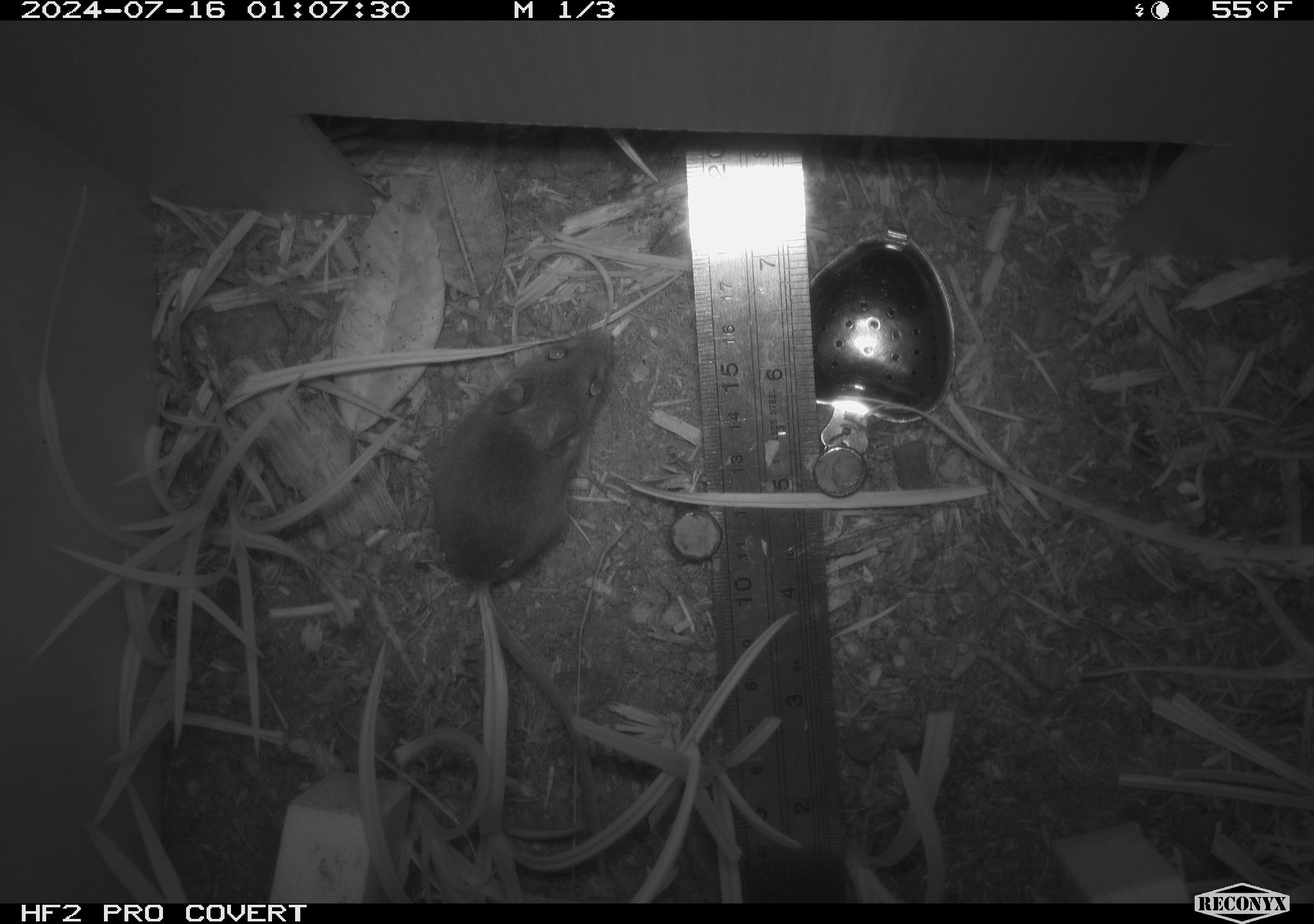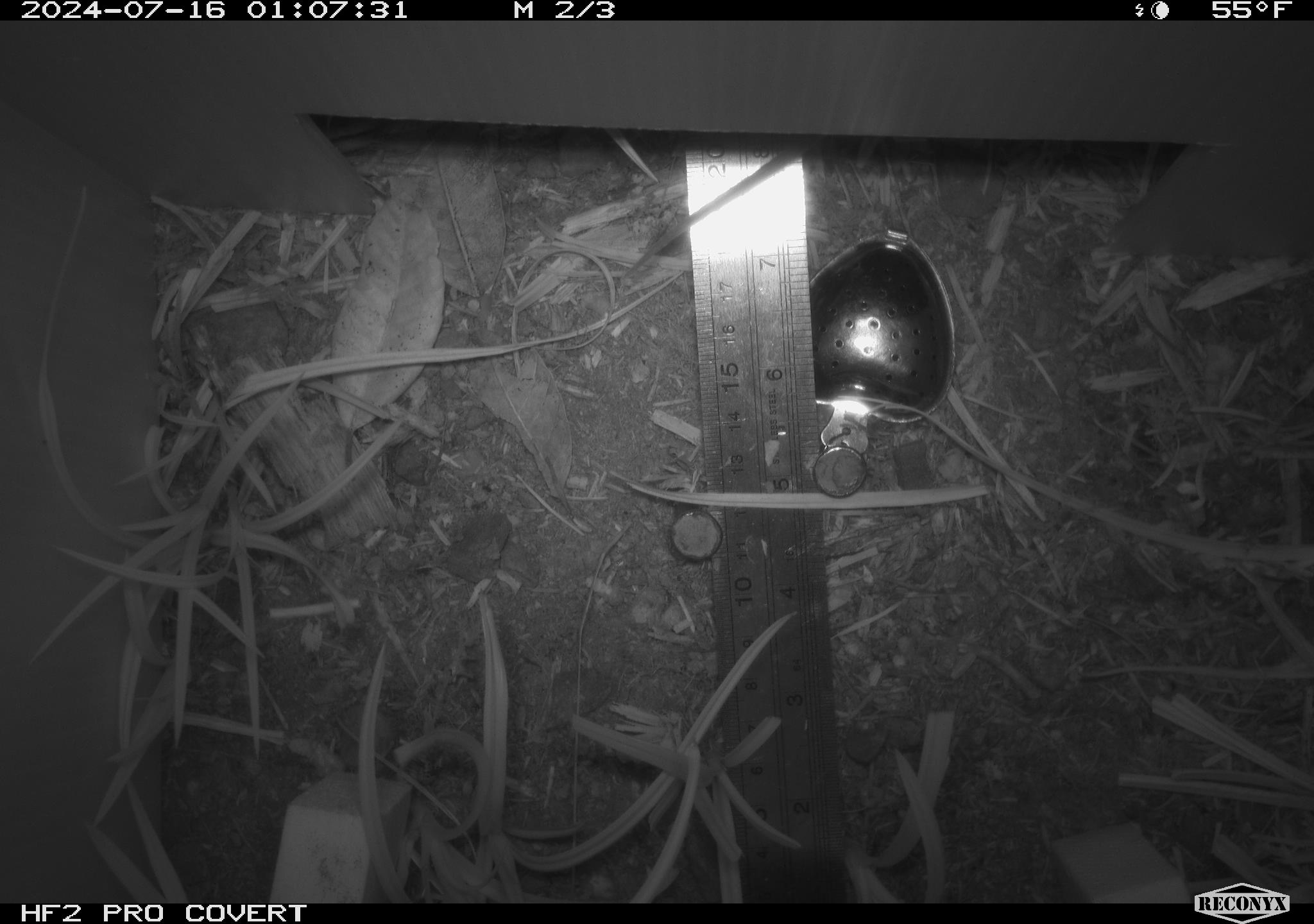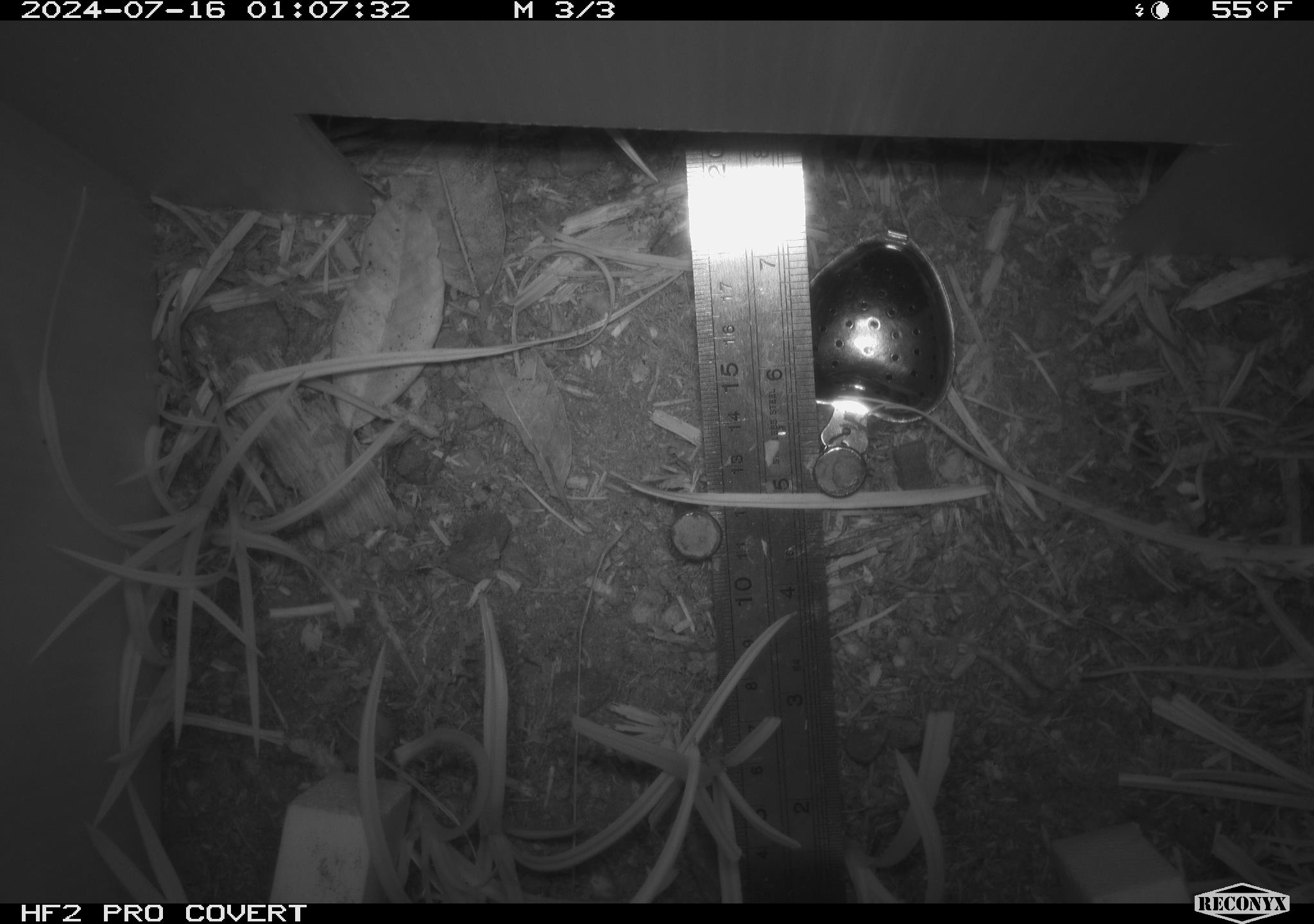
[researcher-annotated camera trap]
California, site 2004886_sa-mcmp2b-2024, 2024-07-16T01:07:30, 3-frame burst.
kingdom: Animalia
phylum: Chordata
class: Mammalia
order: Rodentia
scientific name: Rodentia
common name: mouse species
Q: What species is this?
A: Mouse species (Rodentia).